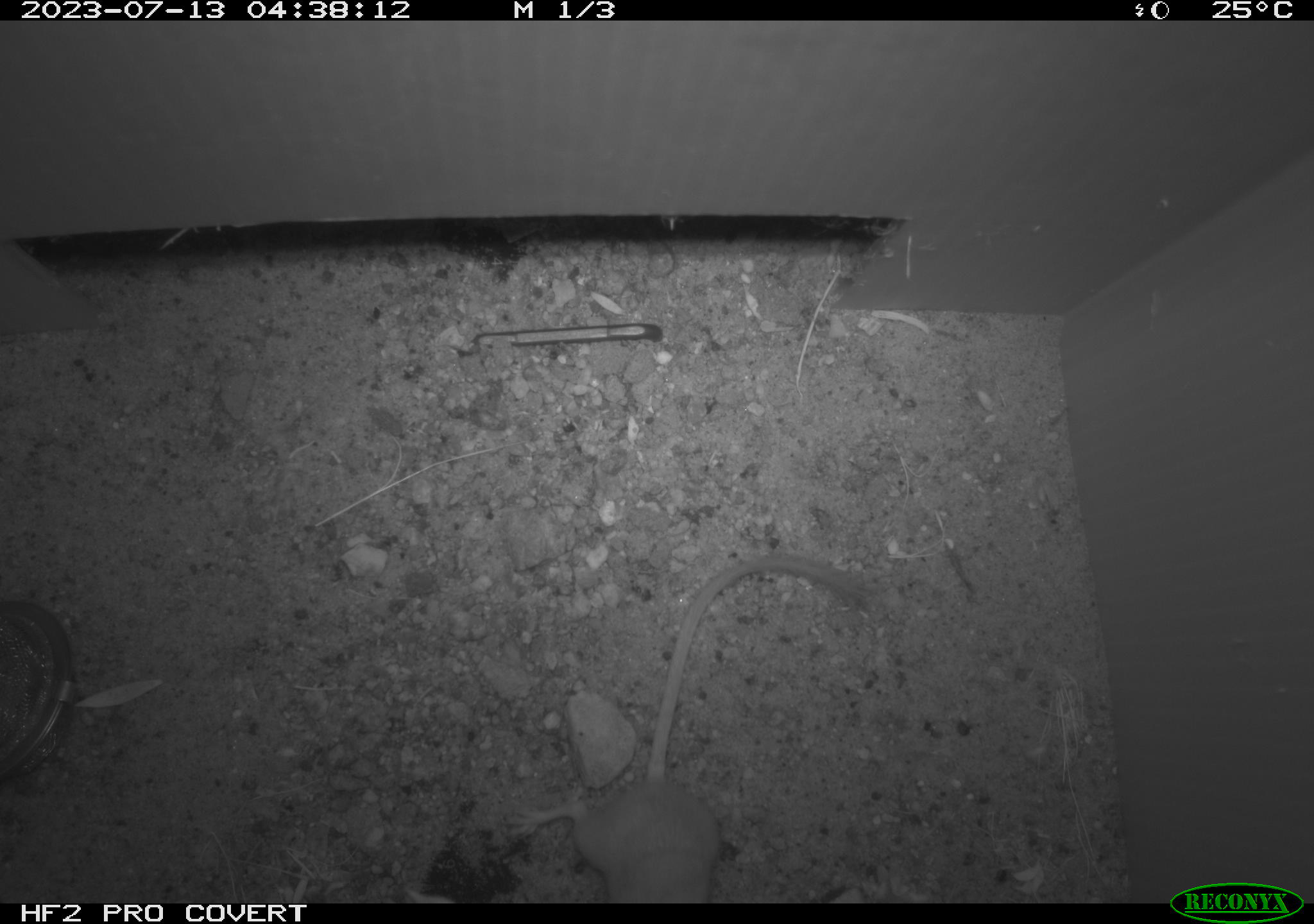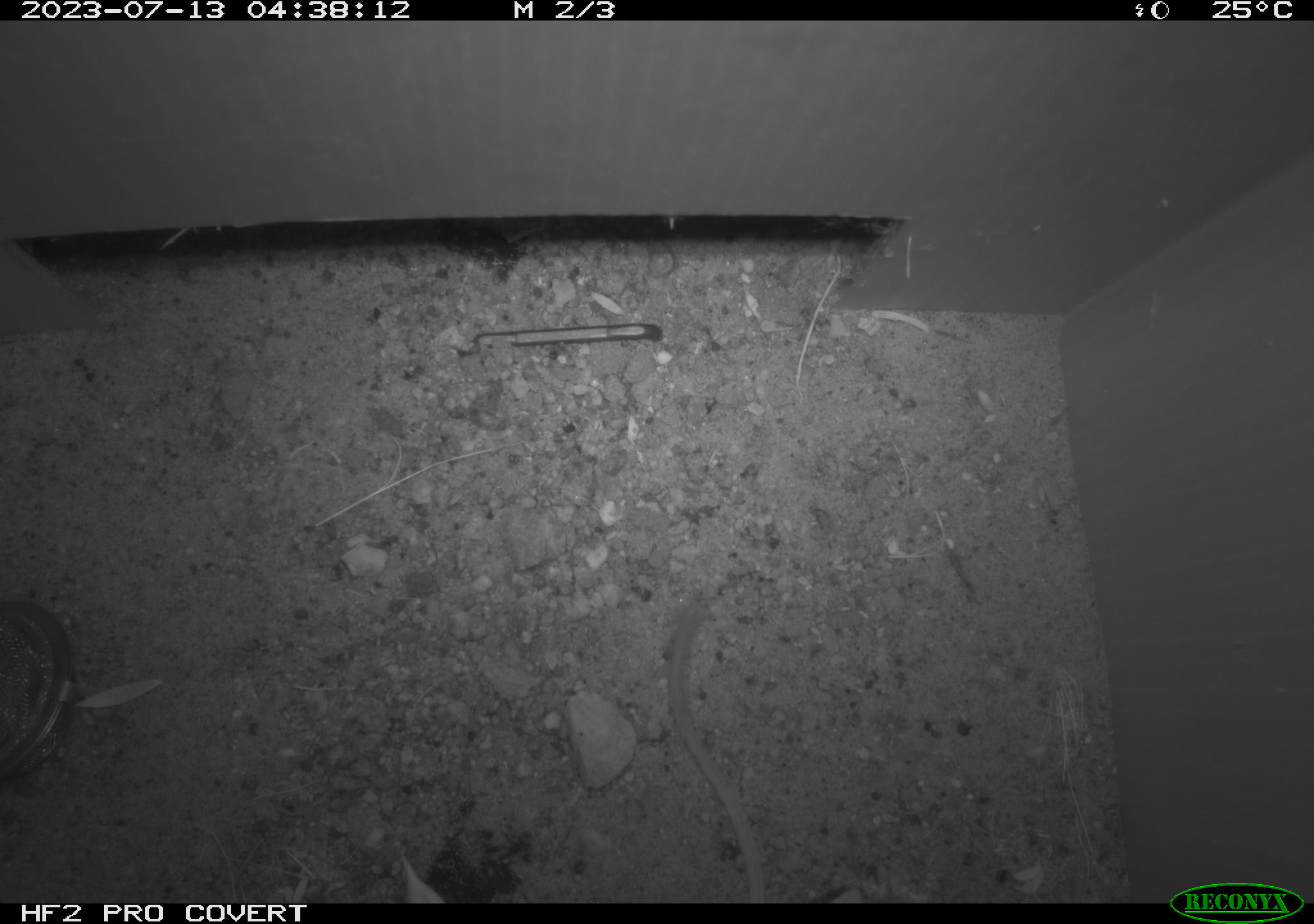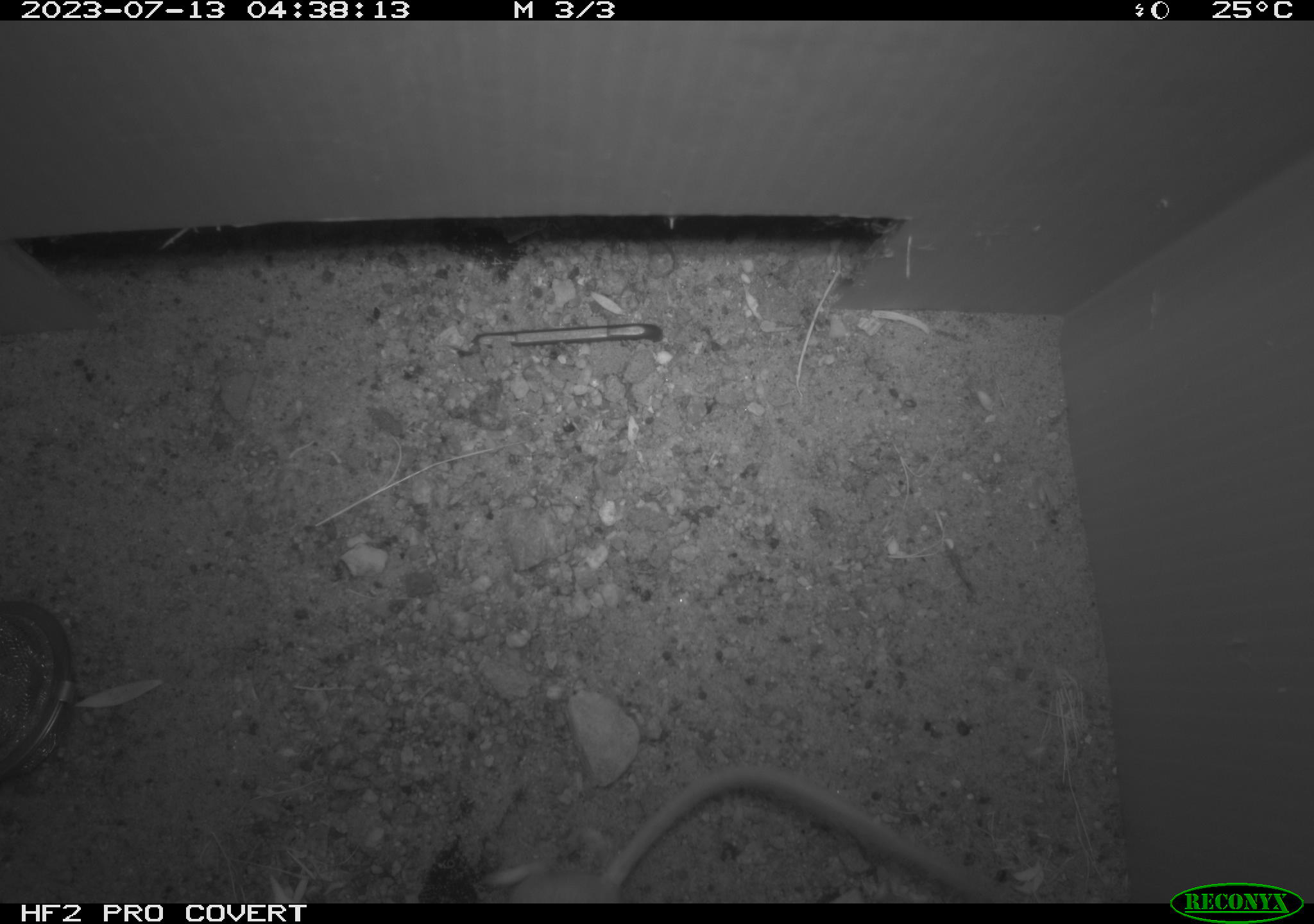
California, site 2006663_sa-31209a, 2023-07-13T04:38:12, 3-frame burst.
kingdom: Animalia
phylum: Chordata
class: Mammalia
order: Rodentia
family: Heteromyidae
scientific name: Heteromyidae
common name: kangaroo rats and pocket mice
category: heteromyidae family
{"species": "heteromyidae family (kangaroo rats and pocket mice) (Heteromyidae)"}